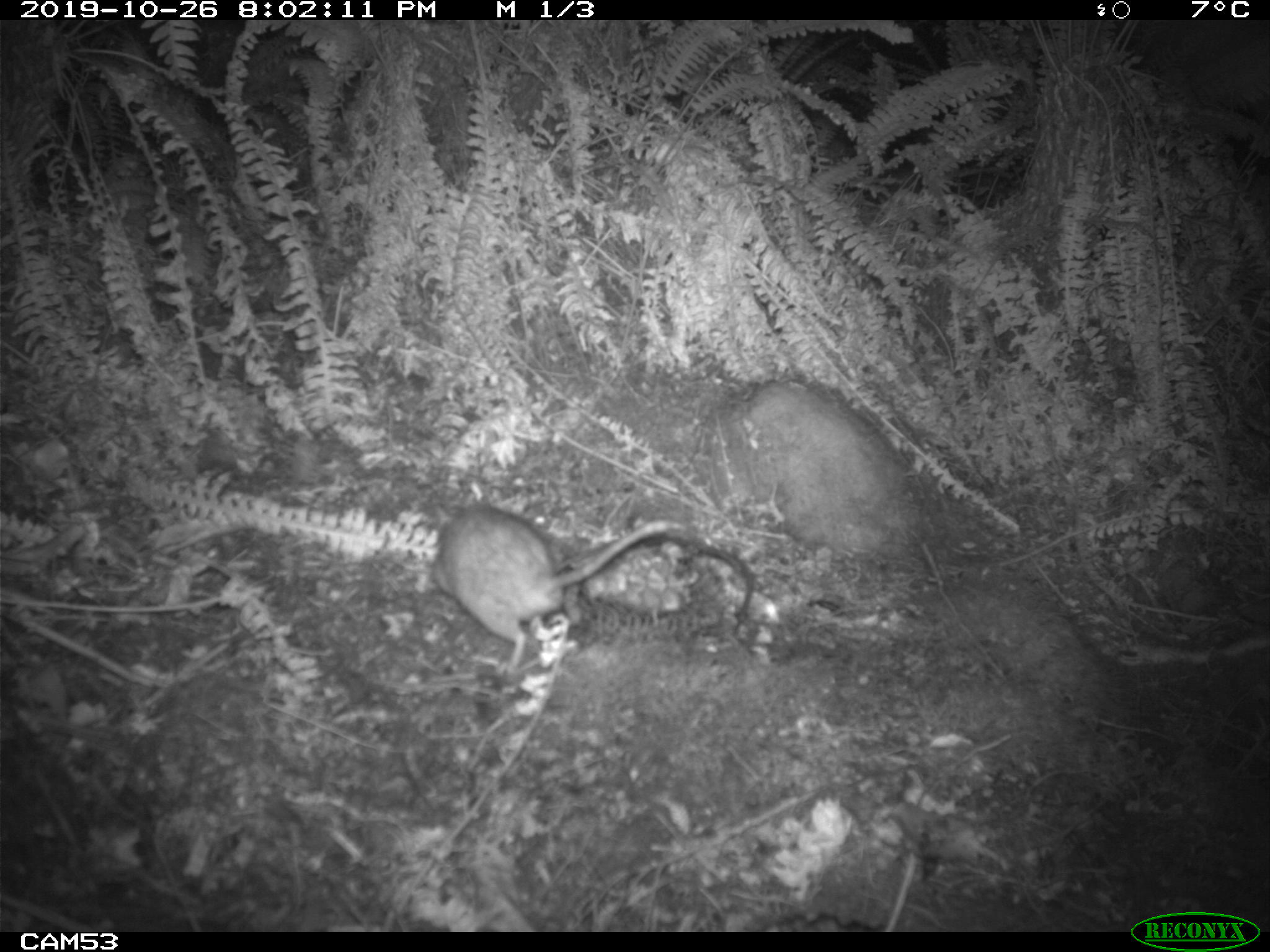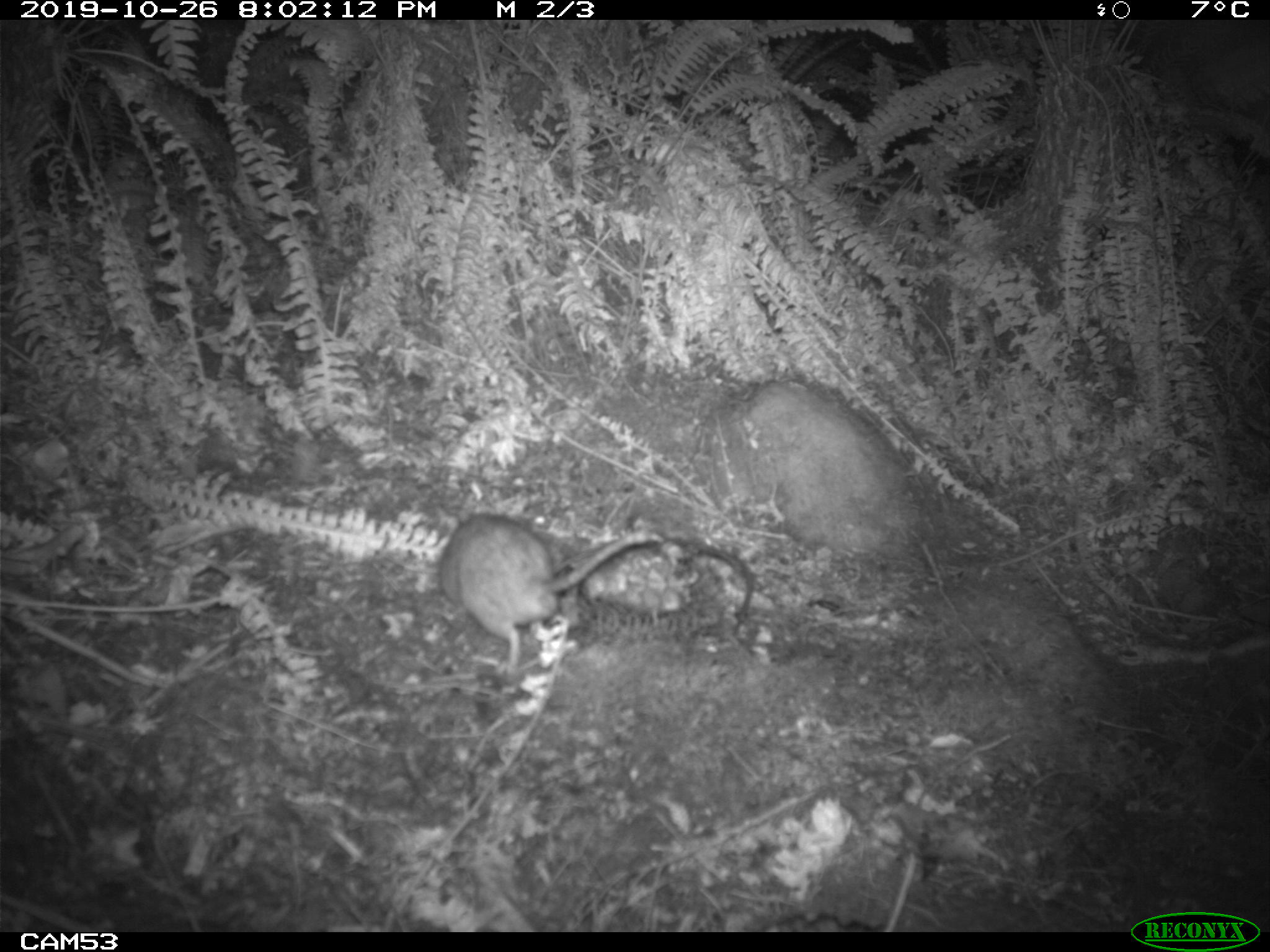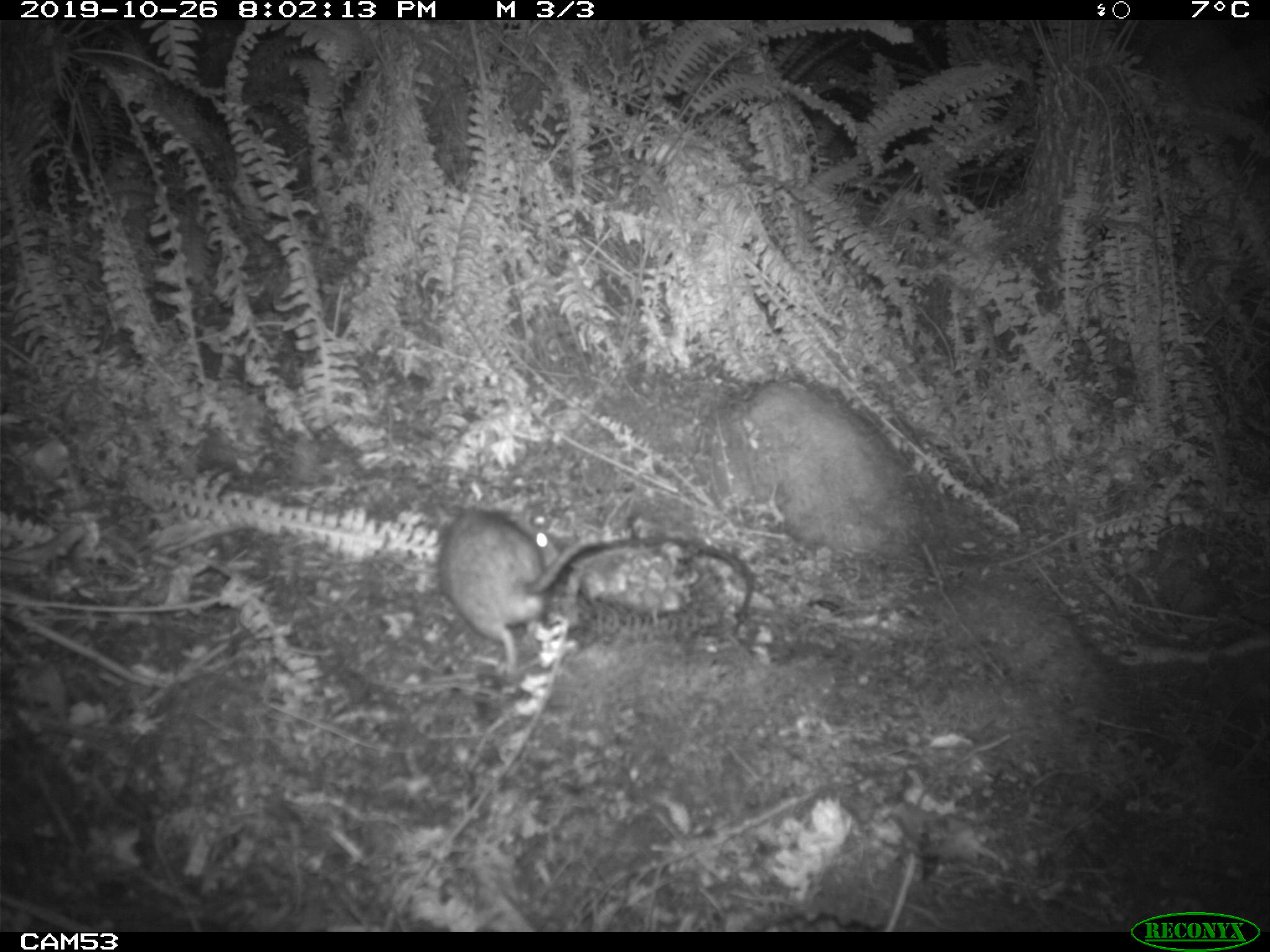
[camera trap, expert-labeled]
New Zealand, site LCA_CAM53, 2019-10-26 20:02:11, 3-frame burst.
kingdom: Animalia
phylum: Chordata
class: Mammalia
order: Rodentia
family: Muridae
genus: Rattus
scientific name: Rattus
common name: rat